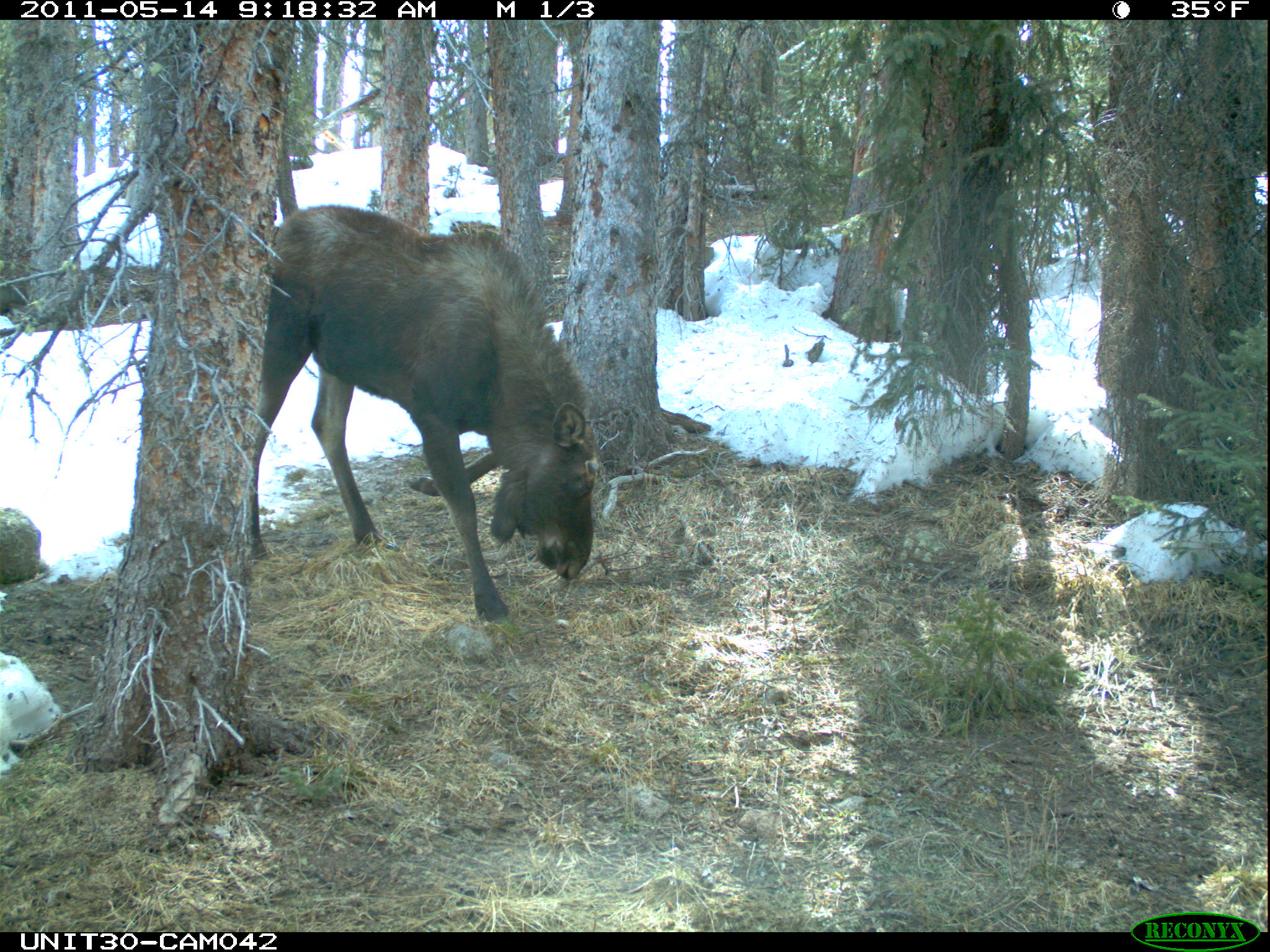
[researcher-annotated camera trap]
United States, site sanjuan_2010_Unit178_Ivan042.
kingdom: Animalia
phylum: Chordata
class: Mammalia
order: Artiodactyla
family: Cervidae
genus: Alces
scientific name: Alces alces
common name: moose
Alces alces (moose).